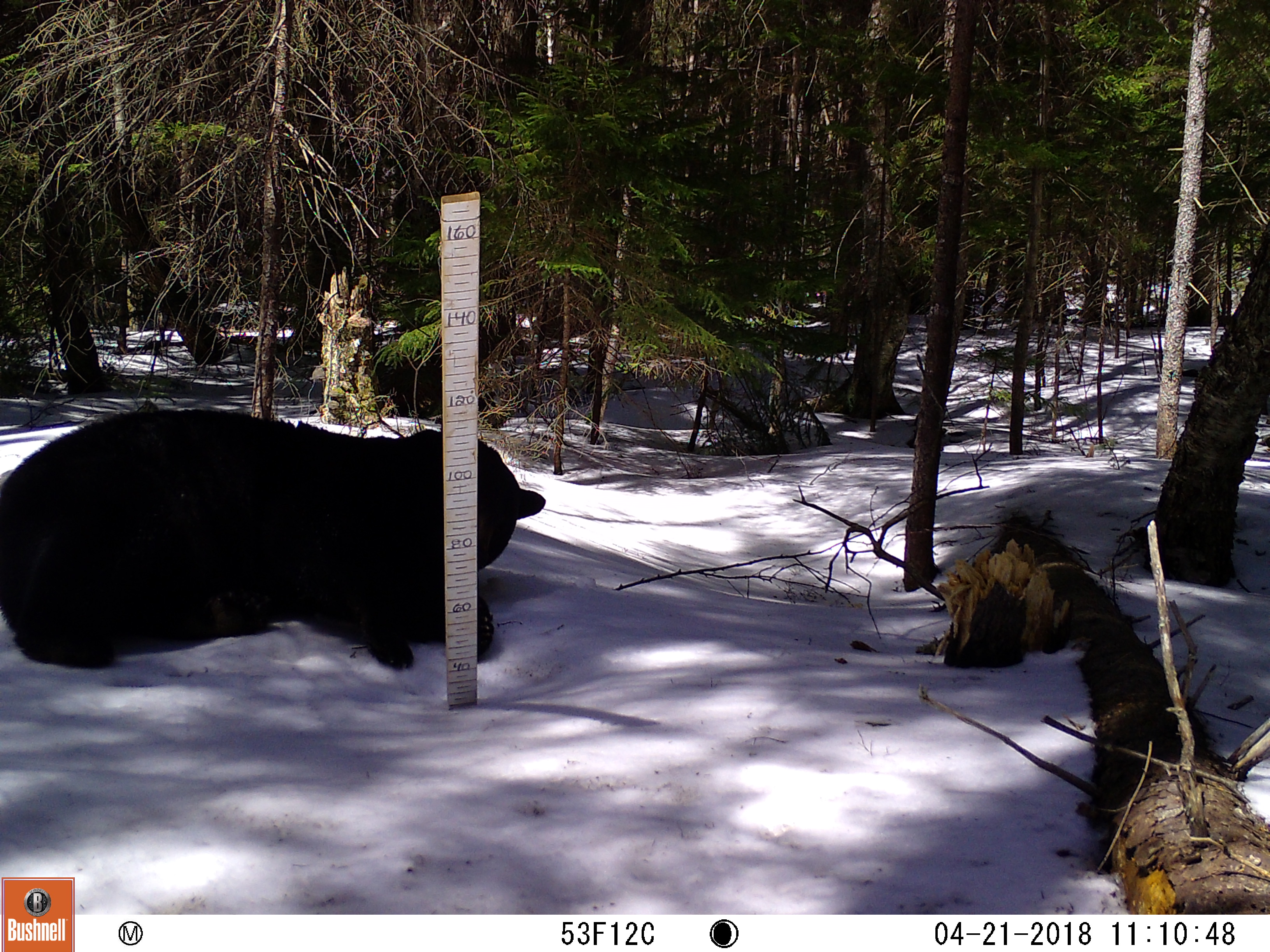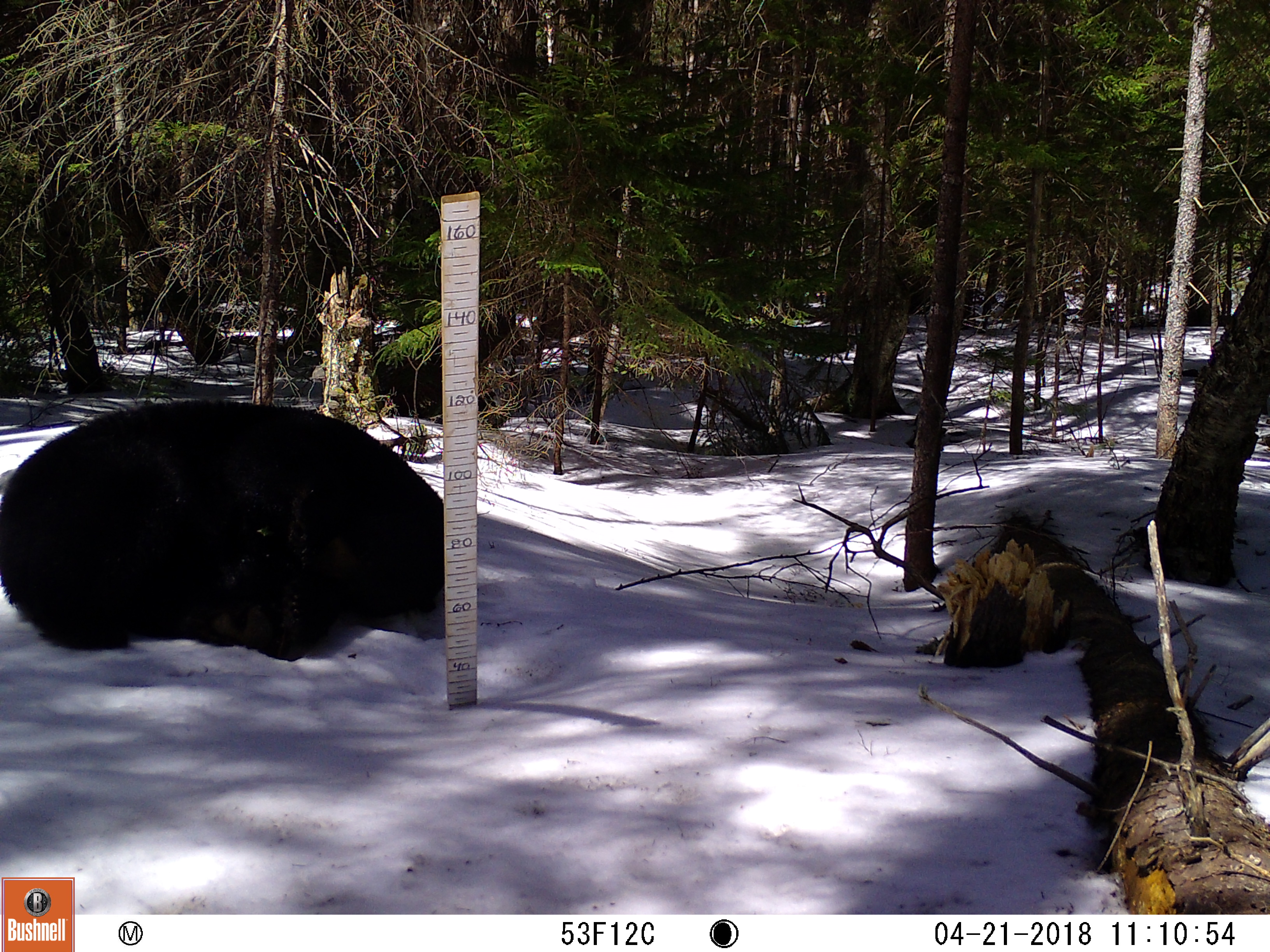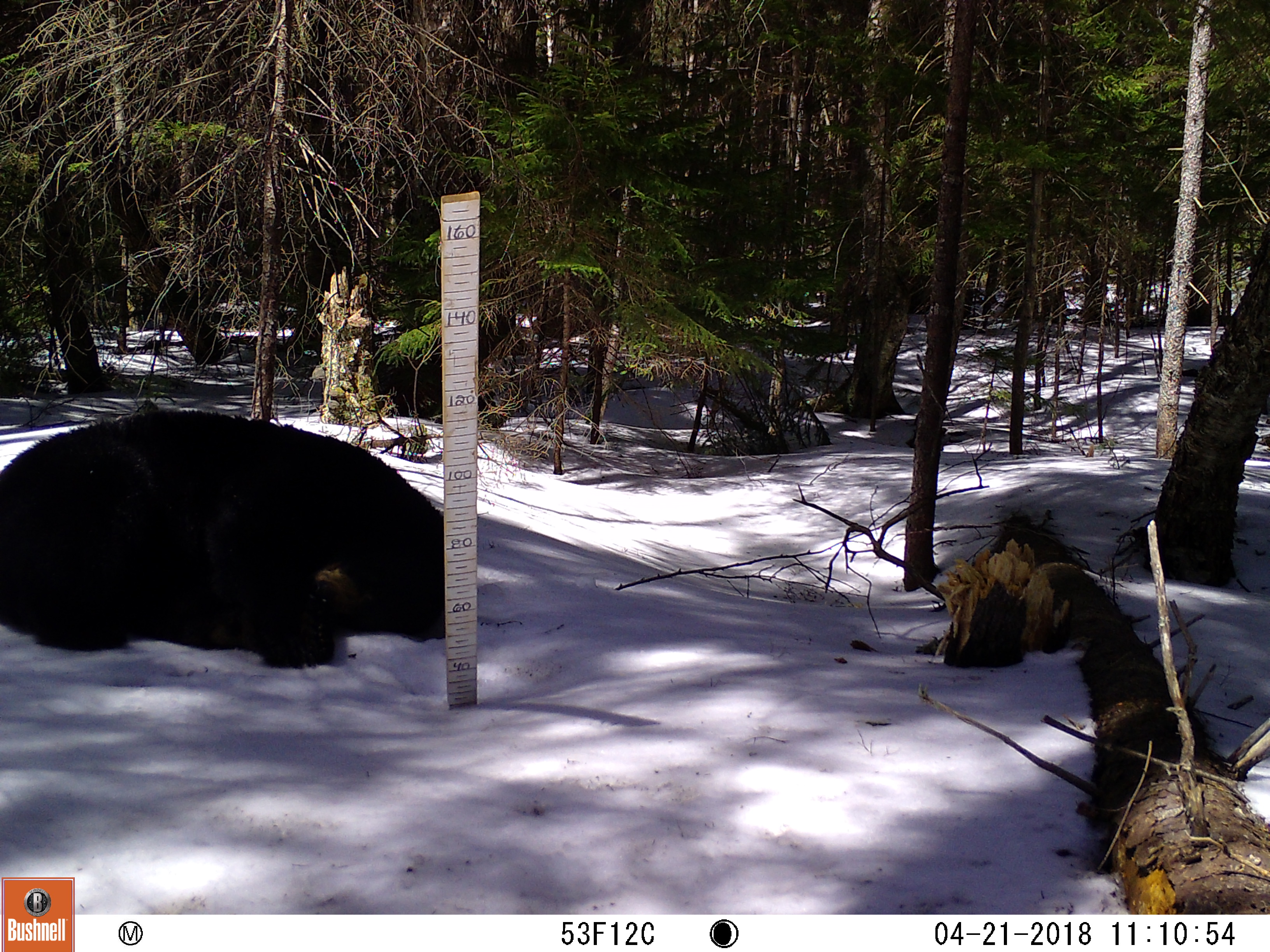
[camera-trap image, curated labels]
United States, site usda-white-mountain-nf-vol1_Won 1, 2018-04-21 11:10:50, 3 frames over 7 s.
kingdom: Animalia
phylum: Chordata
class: Mammalia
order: Carnivora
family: Ursidae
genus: Ursus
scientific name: Ursus americanus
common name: black bear